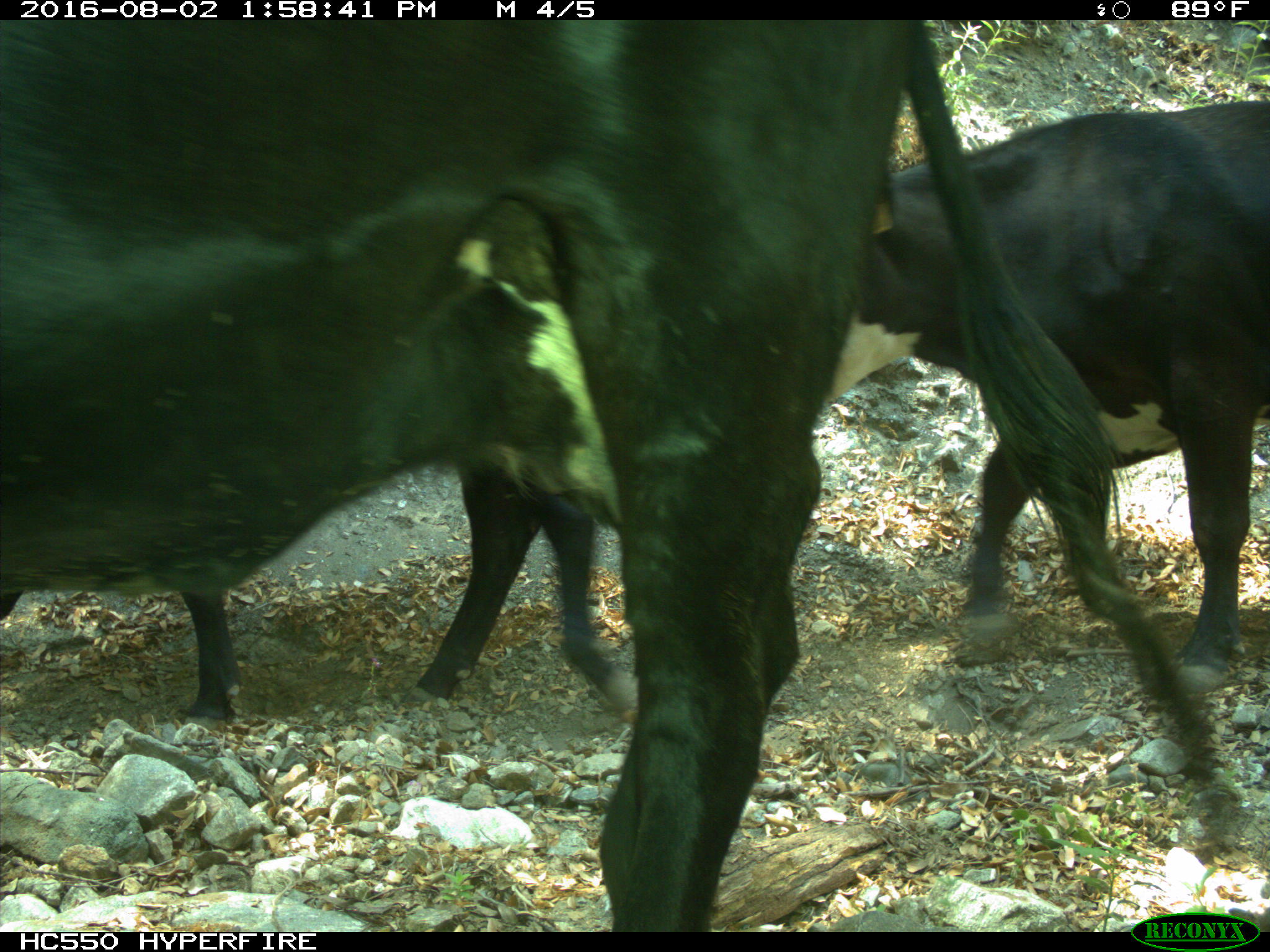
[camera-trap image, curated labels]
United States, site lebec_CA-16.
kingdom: Animalia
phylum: Chordata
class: Mammalia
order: Artiodactyla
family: Bovidae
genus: Bos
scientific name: Bos taurus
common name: domestic cow